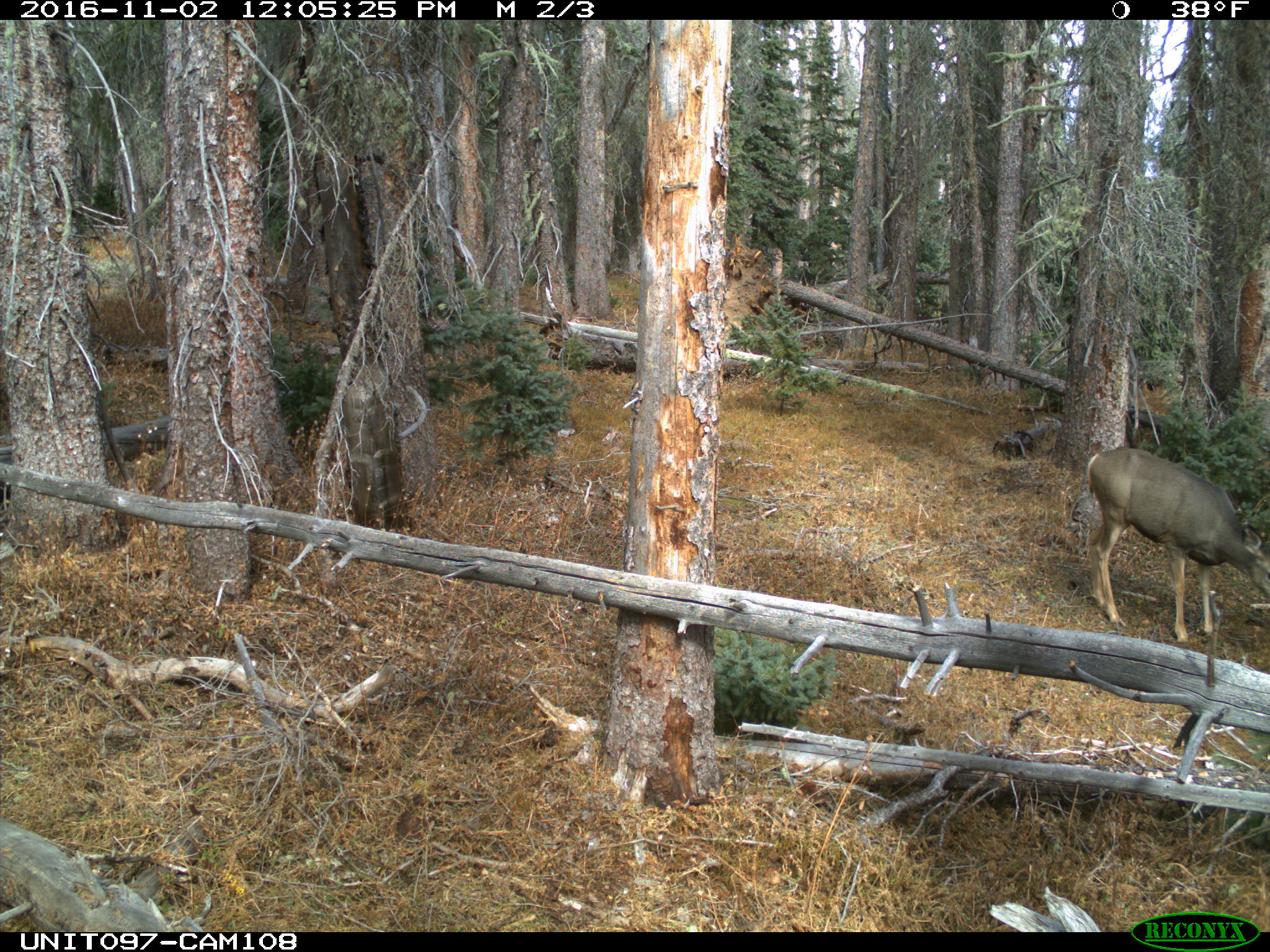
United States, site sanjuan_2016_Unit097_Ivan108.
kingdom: Animalia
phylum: Chordata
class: Mammalia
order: Artiodactyla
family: Cervidae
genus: Odocoileus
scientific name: Odocoileus hemionus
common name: mule deer